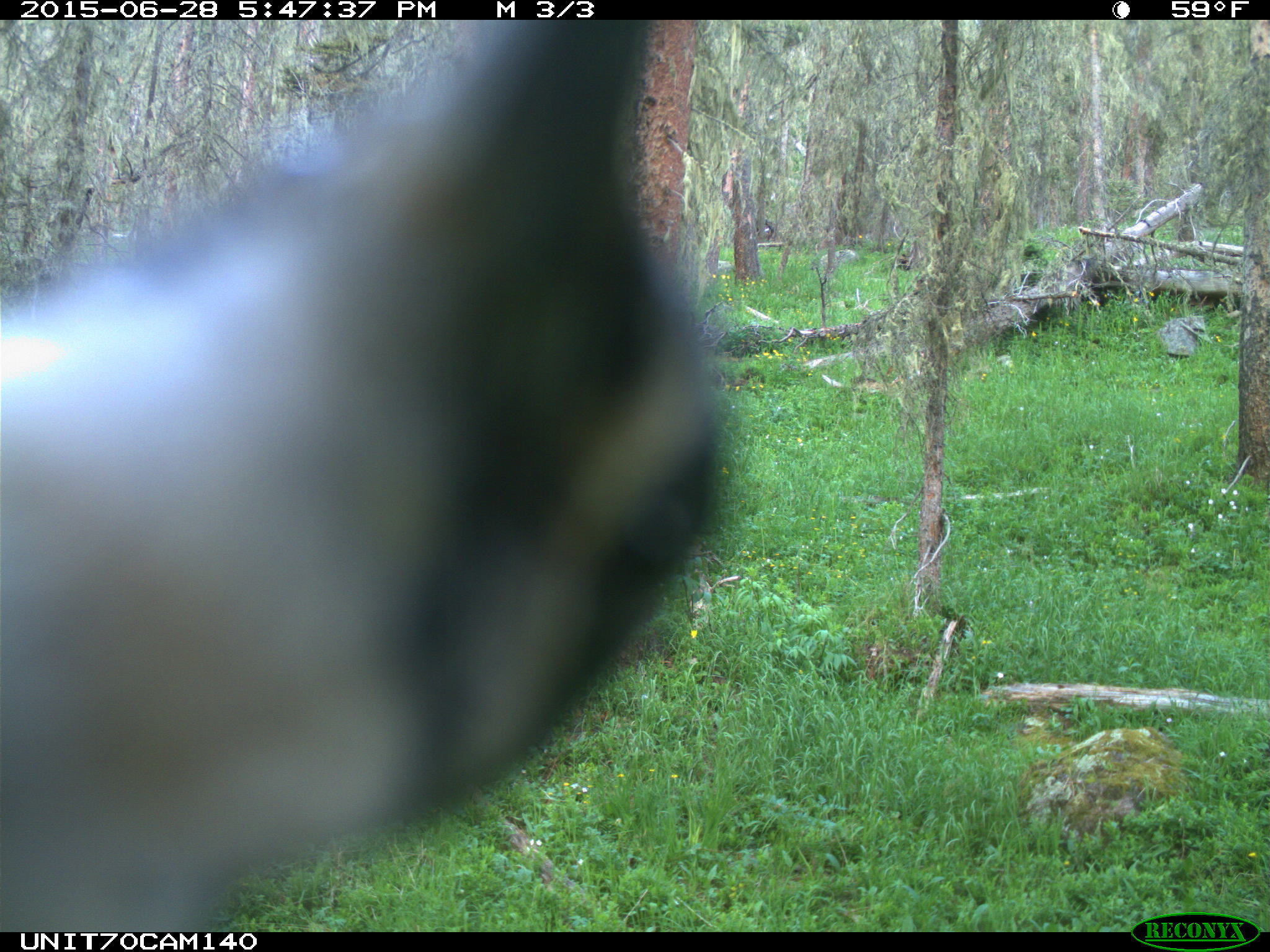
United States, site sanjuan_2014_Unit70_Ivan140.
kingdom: Animalia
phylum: Chordata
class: Aves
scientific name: Aves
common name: birds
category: unidentified bird